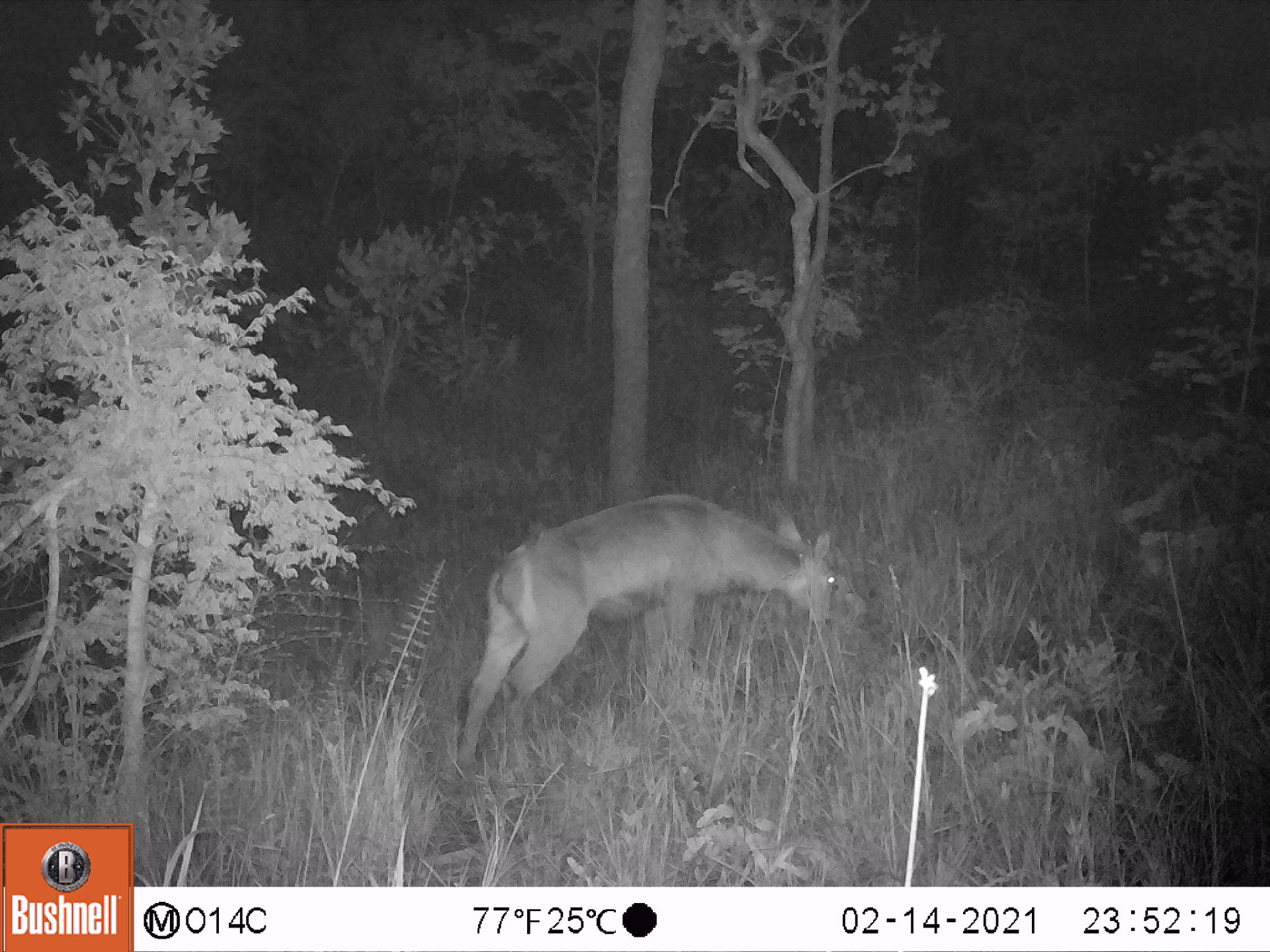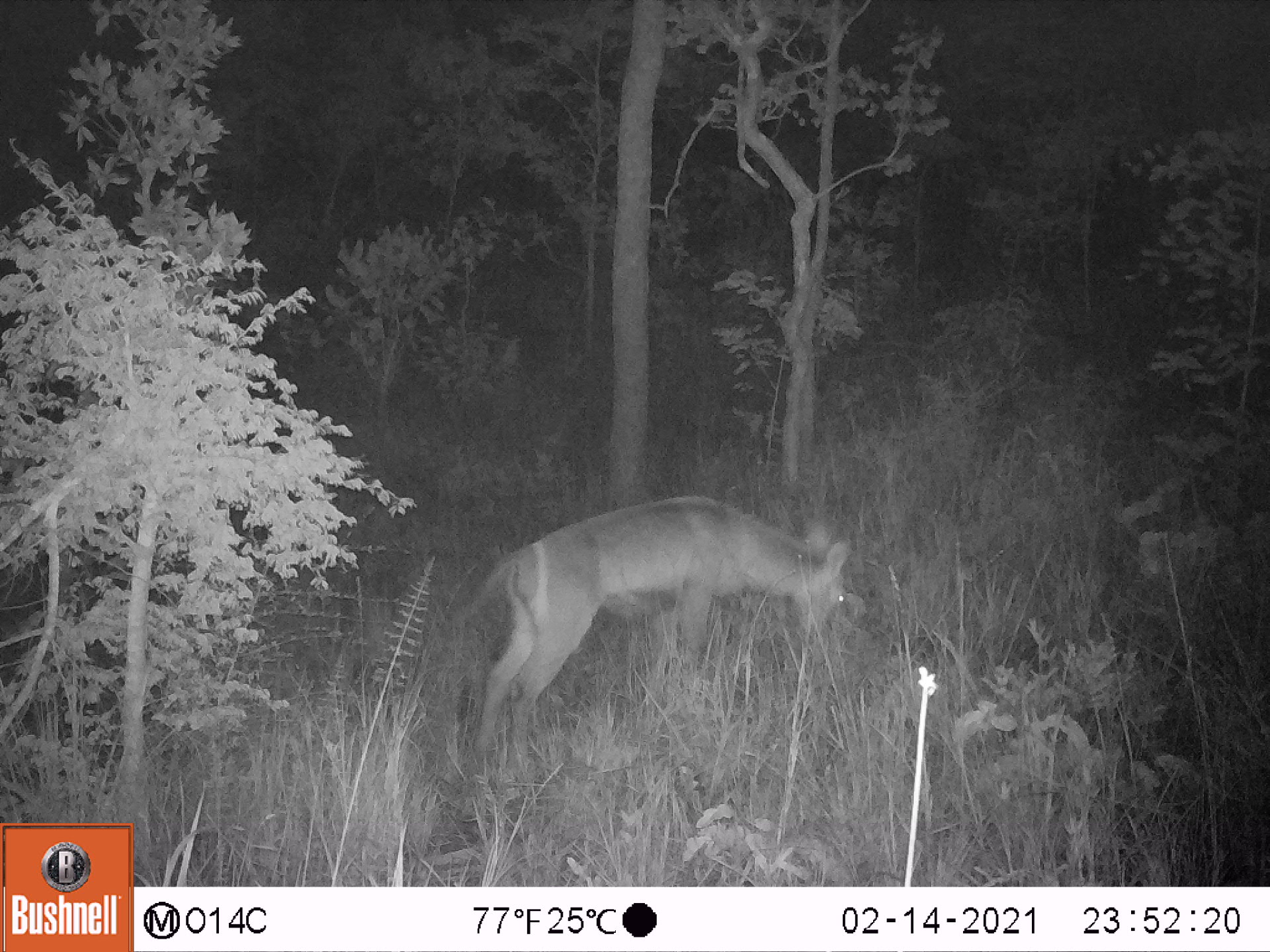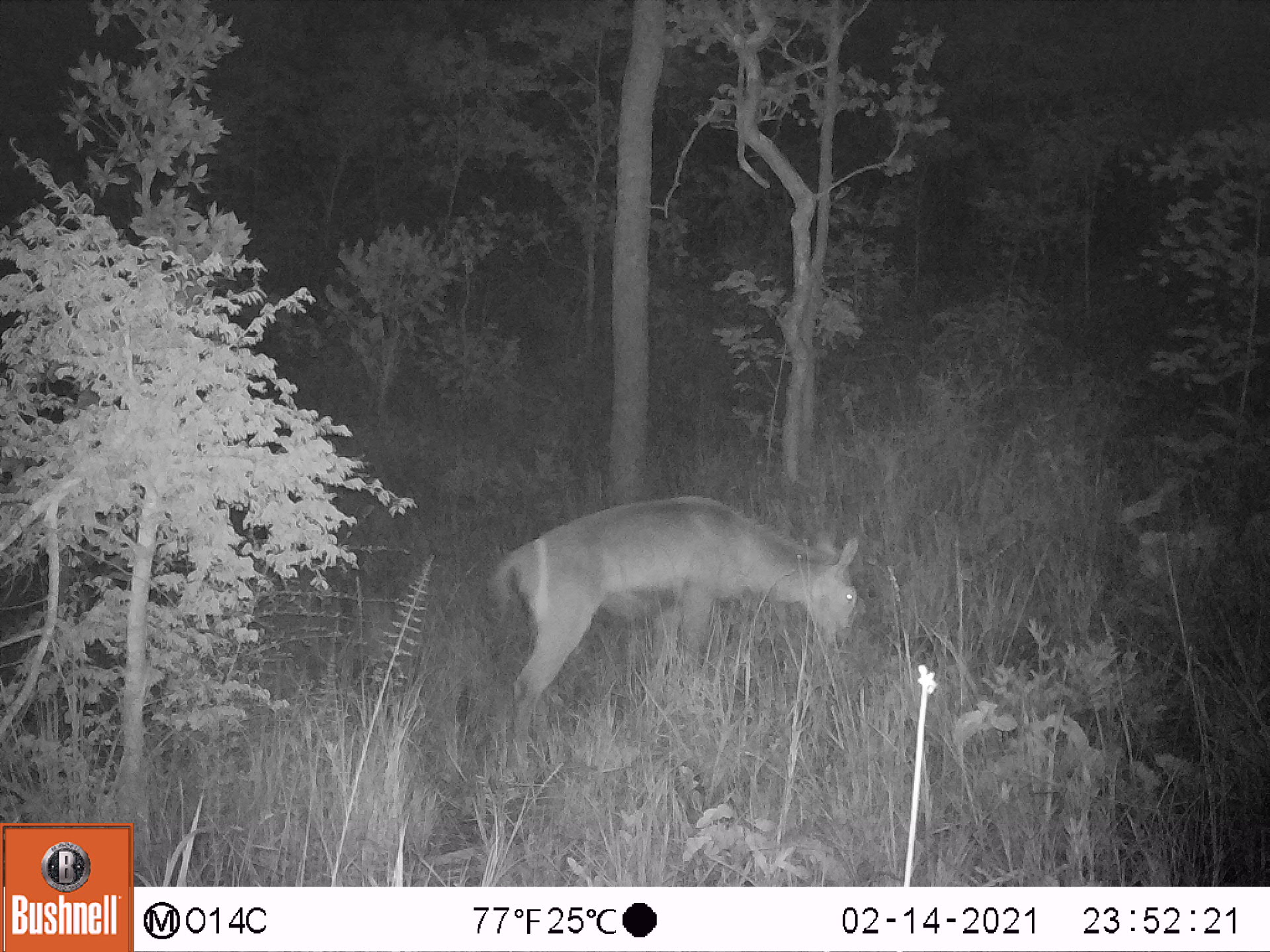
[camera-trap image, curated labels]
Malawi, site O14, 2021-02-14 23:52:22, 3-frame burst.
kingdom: Animalia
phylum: Chordata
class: Mammalia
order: Artiodactyla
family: Bovidae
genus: Kobus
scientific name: Kobus ellipsiprymnus ellipsiprymnus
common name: common waterbuck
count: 1